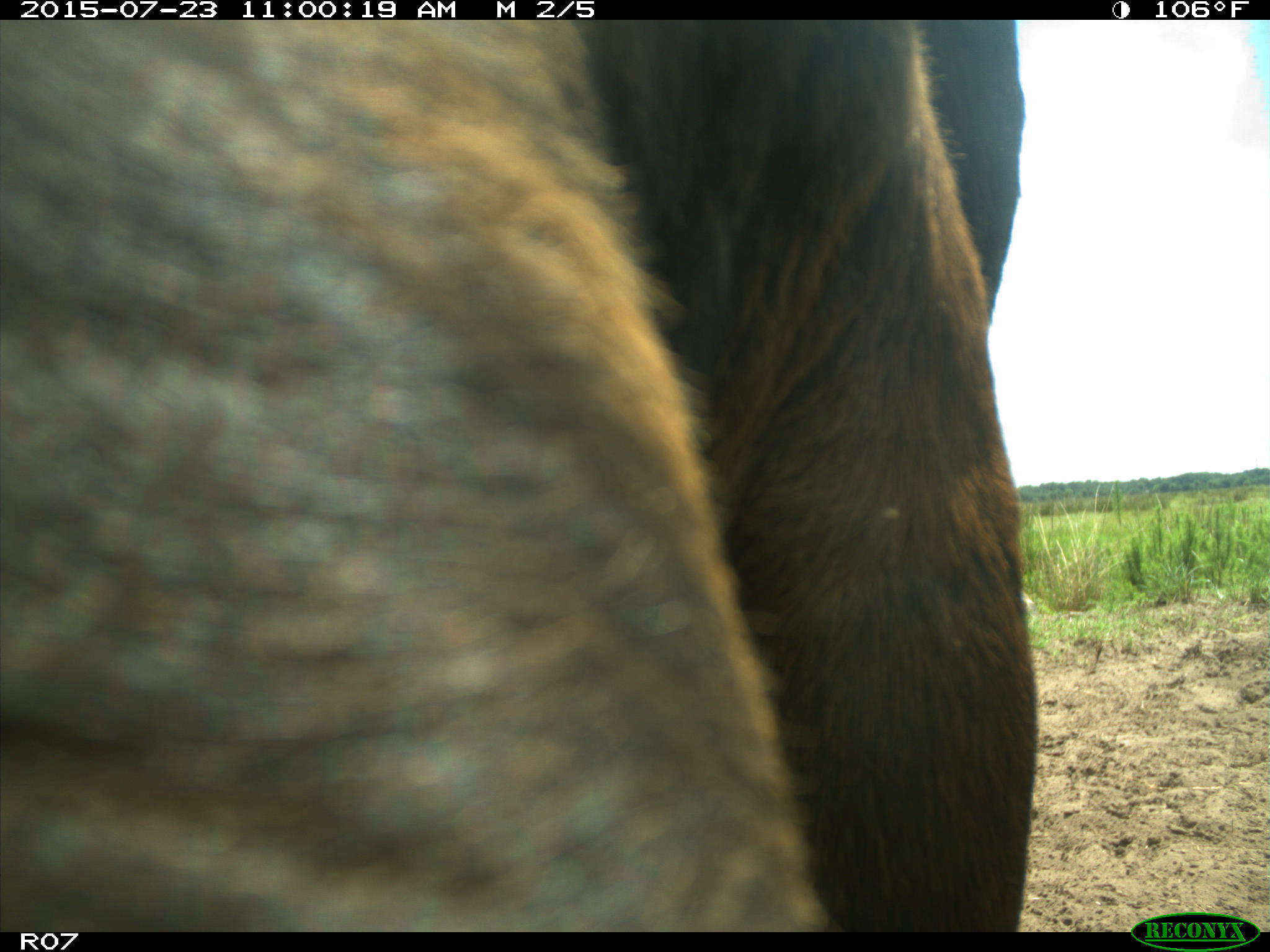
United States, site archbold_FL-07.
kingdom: Animalia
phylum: Chordata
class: Mammalia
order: Artiodactyla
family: Bovidae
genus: Bos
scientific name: Bos taurus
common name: domestic cow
Bos taurus (domestic cow).